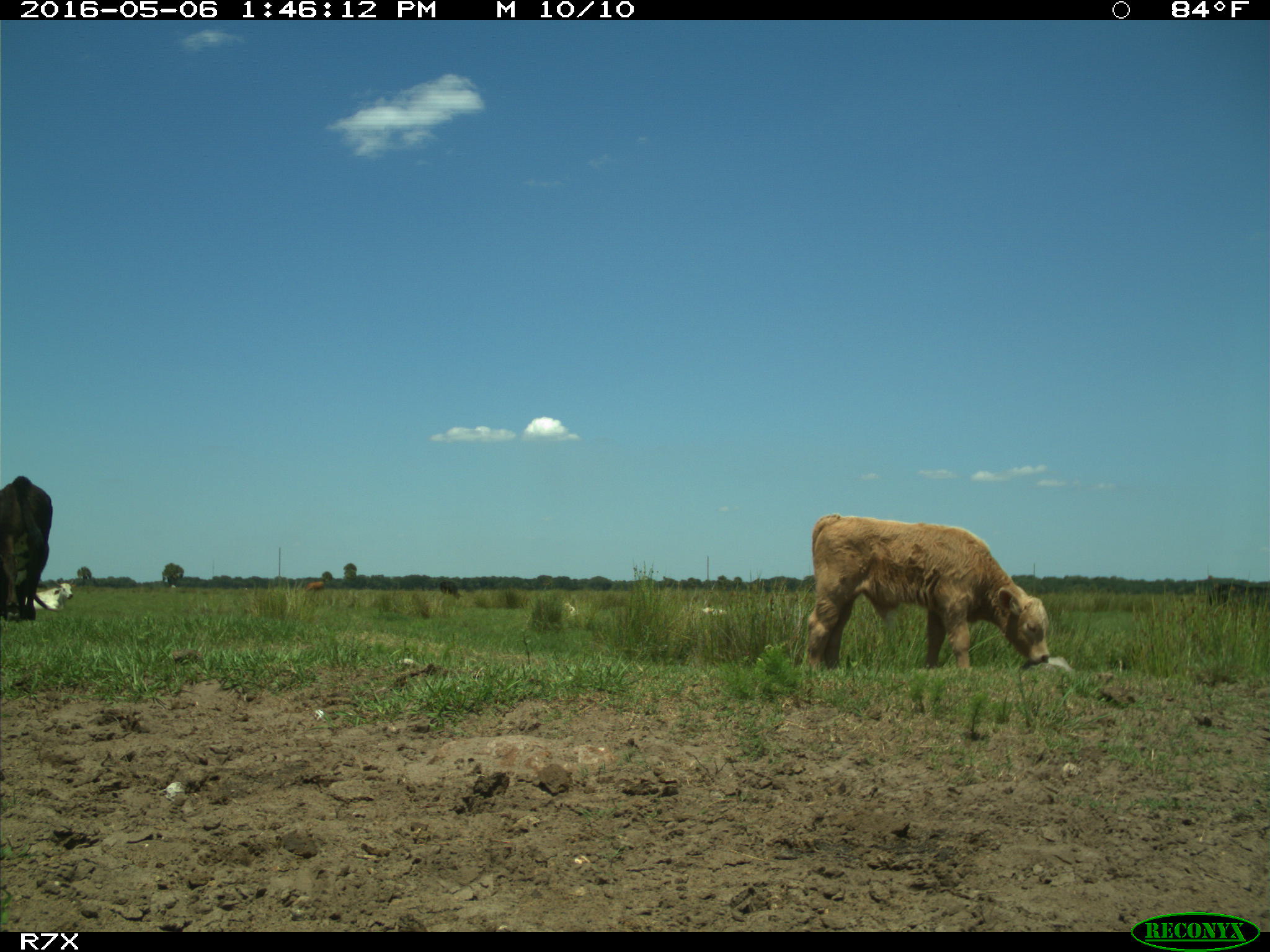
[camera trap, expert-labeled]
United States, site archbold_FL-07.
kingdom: Animalia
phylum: Chordata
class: Mammalia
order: Artiodactyla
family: Bovidae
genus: Bos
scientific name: Bos taurus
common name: domestic cow